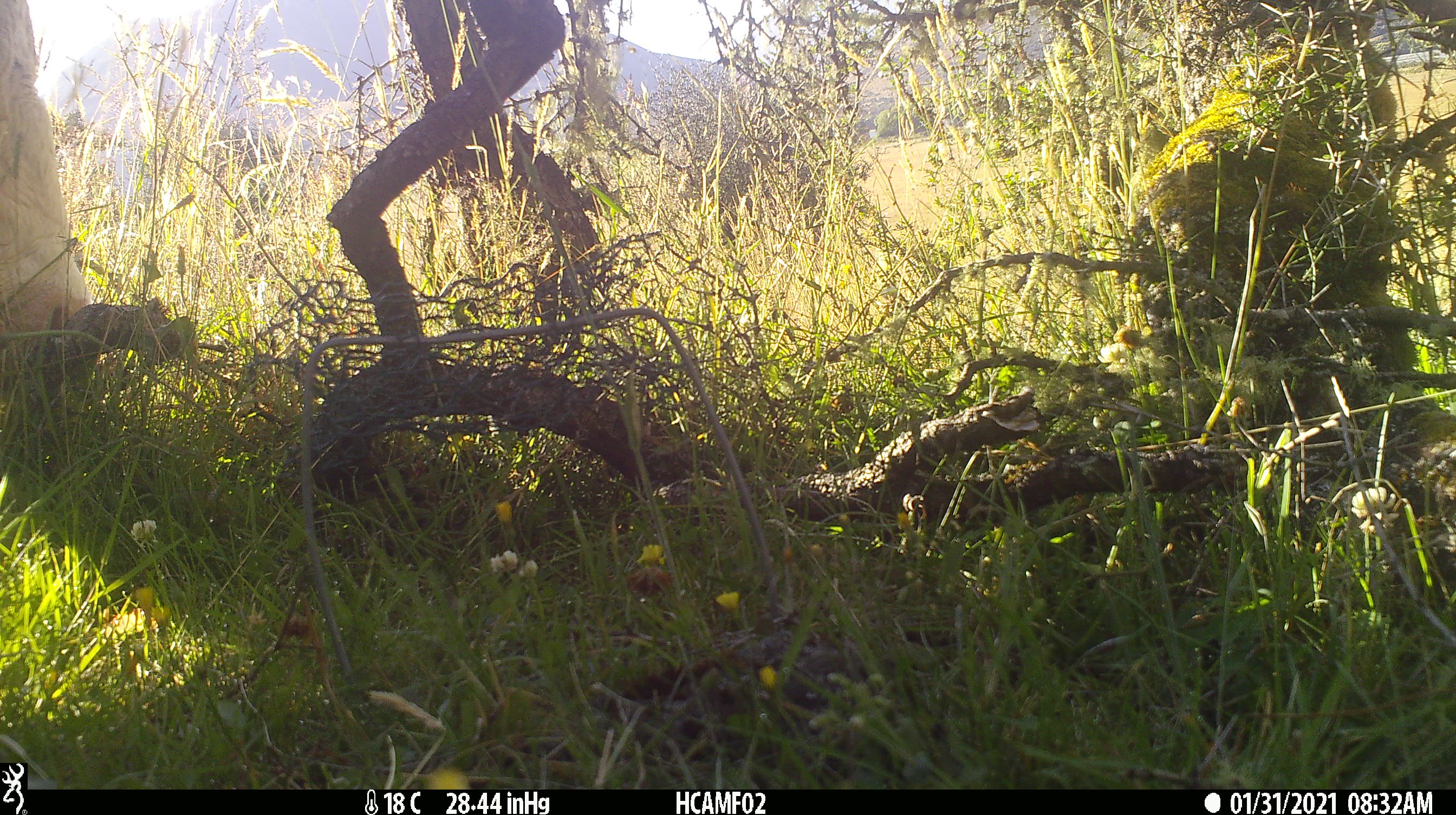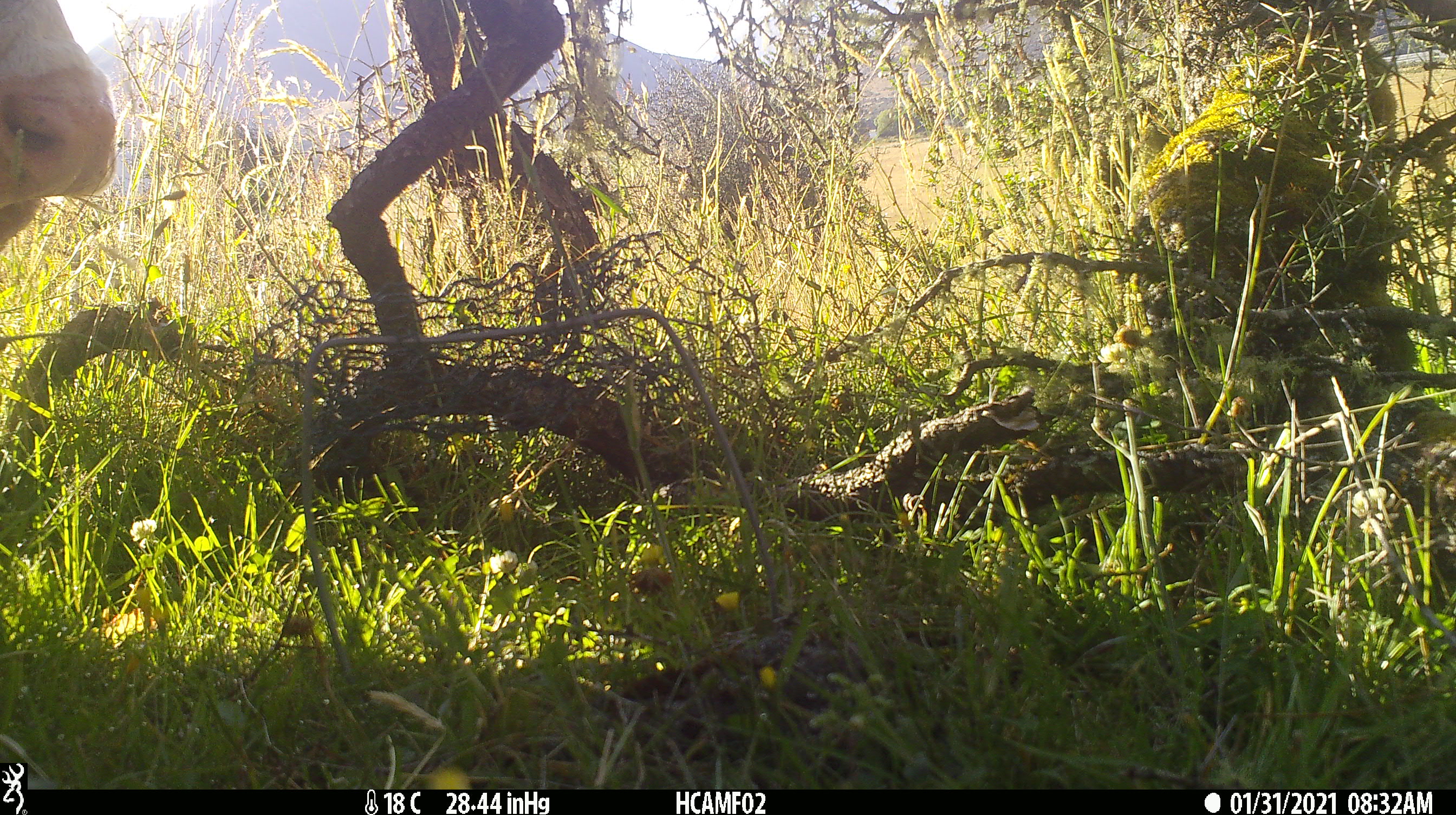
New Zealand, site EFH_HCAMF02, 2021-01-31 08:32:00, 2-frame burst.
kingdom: Animalia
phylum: Chordata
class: Mammalia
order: Artiodactyla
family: Bovidae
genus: Bos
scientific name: Bos taurus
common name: domestic cow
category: cow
Cow (domestic cow) (Bos taurus).